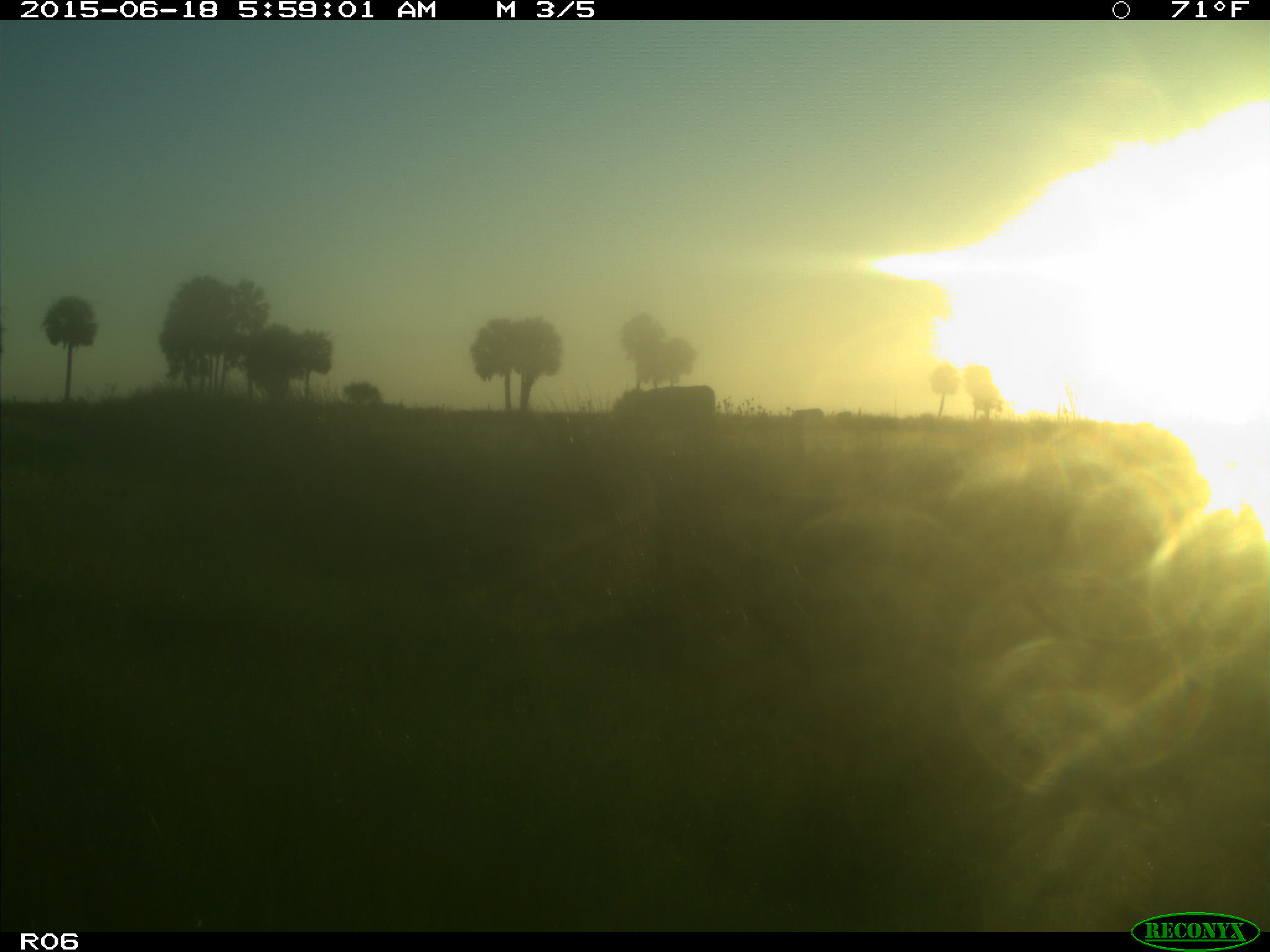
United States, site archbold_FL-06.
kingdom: Animalia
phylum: Chordata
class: Mammalia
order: Artiodactyla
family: Bovidae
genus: Bos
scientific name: Bos taurus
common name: domestic cow